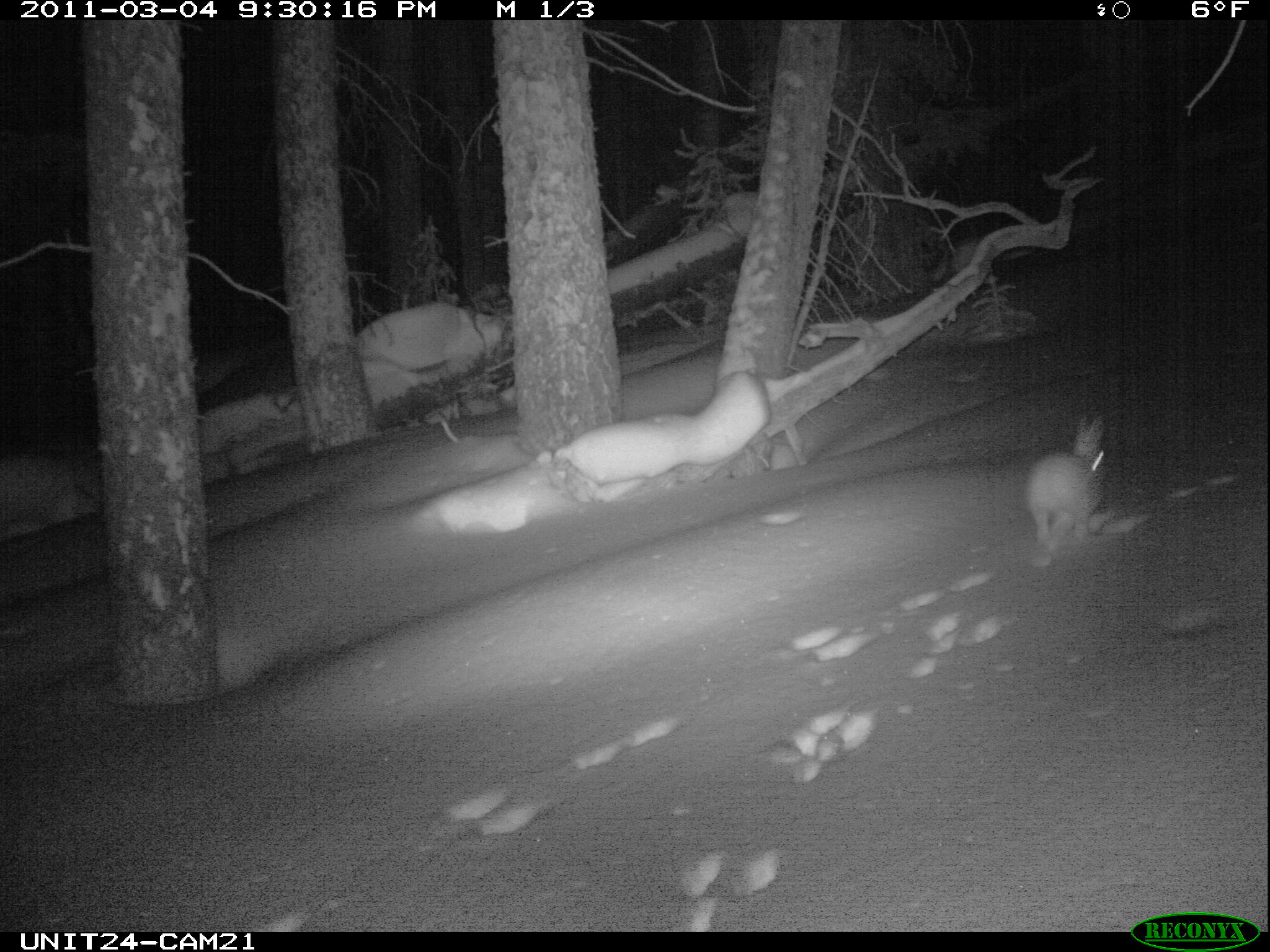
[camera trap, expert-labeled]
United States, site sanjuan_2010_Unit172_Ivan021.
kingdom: Animalia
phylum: Chordata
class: Mammalia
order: Lagomorpha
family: Leporidae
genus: Lepus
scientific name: Lepus americanus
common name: snowshoe hare